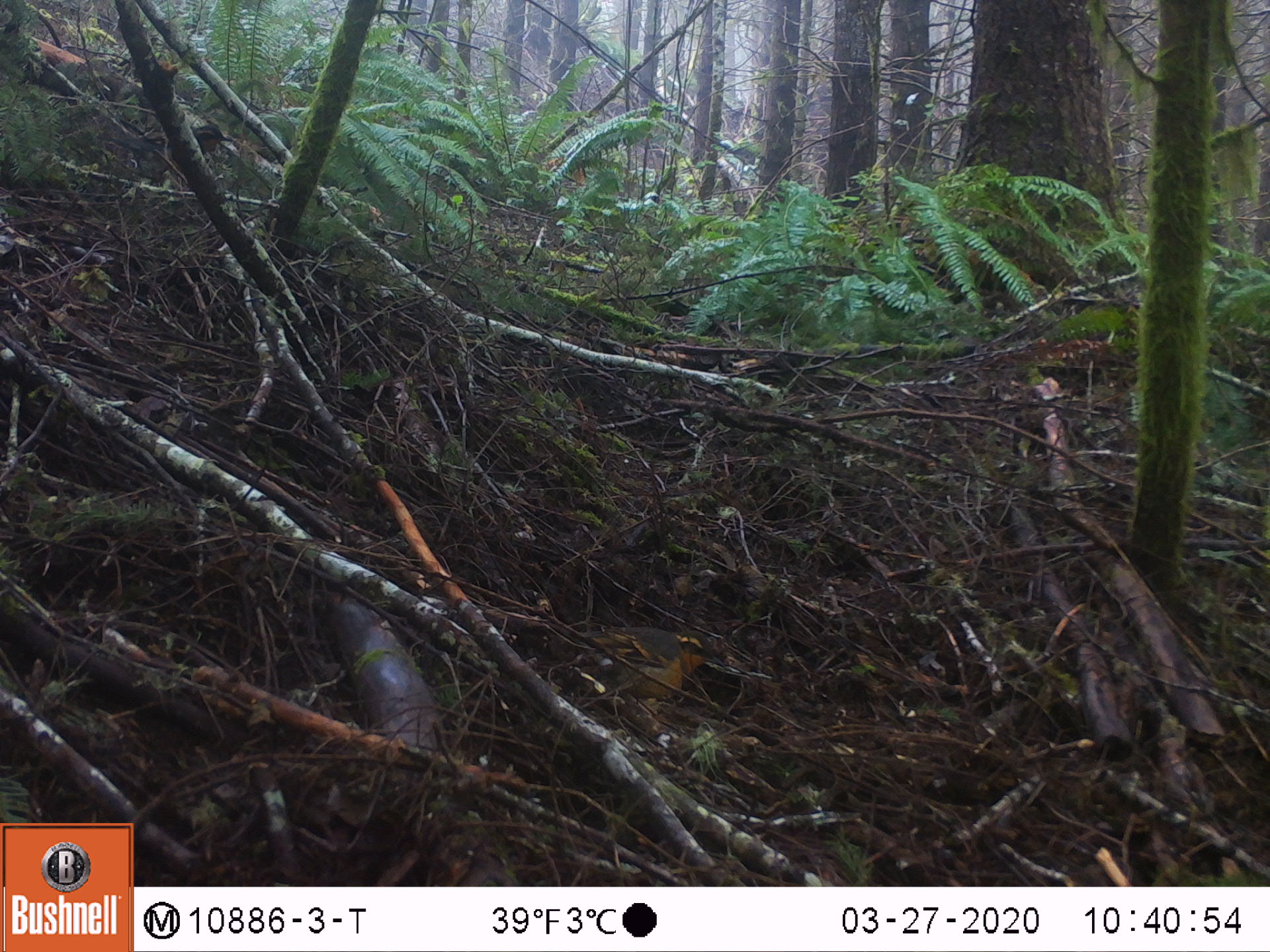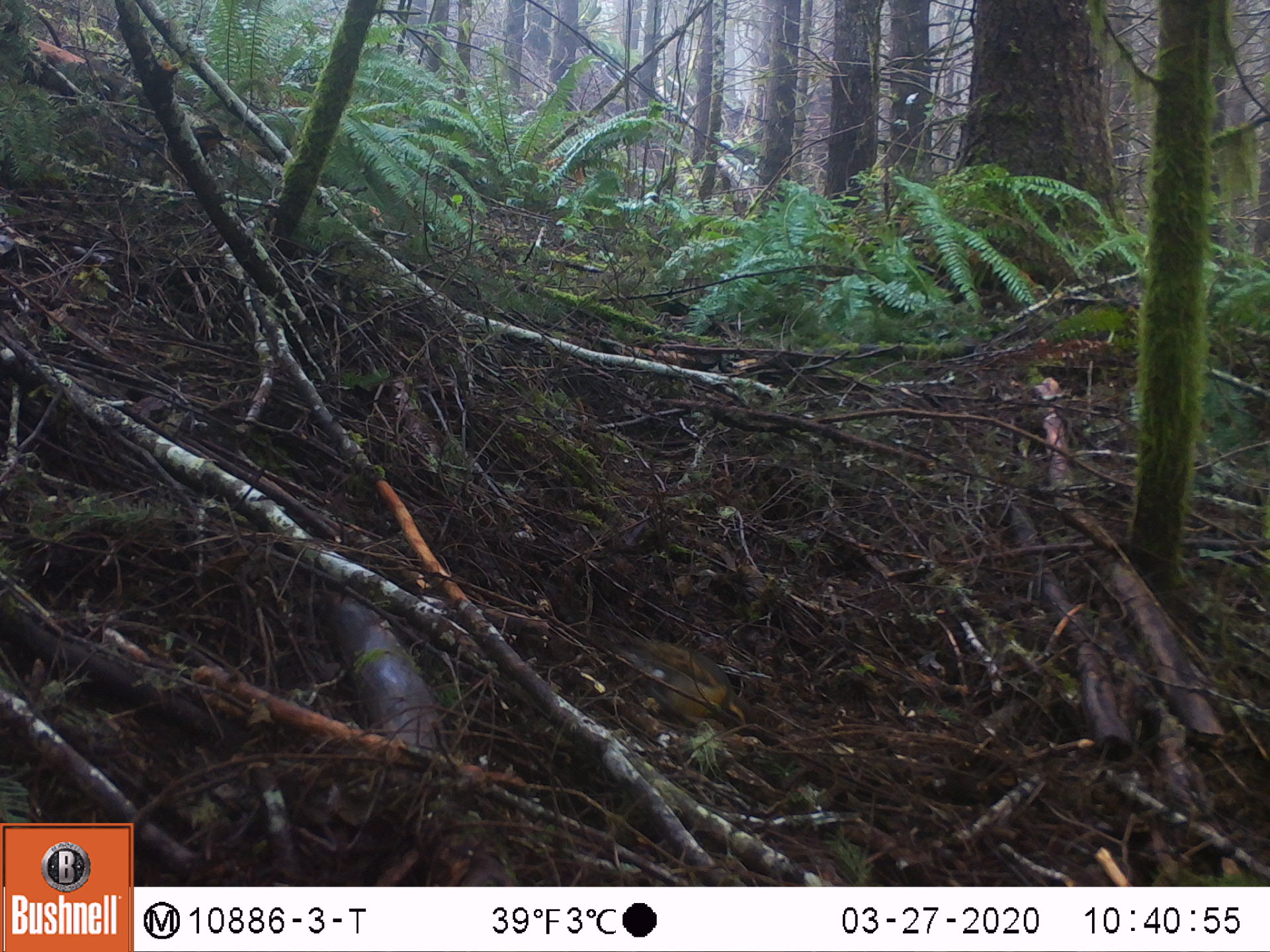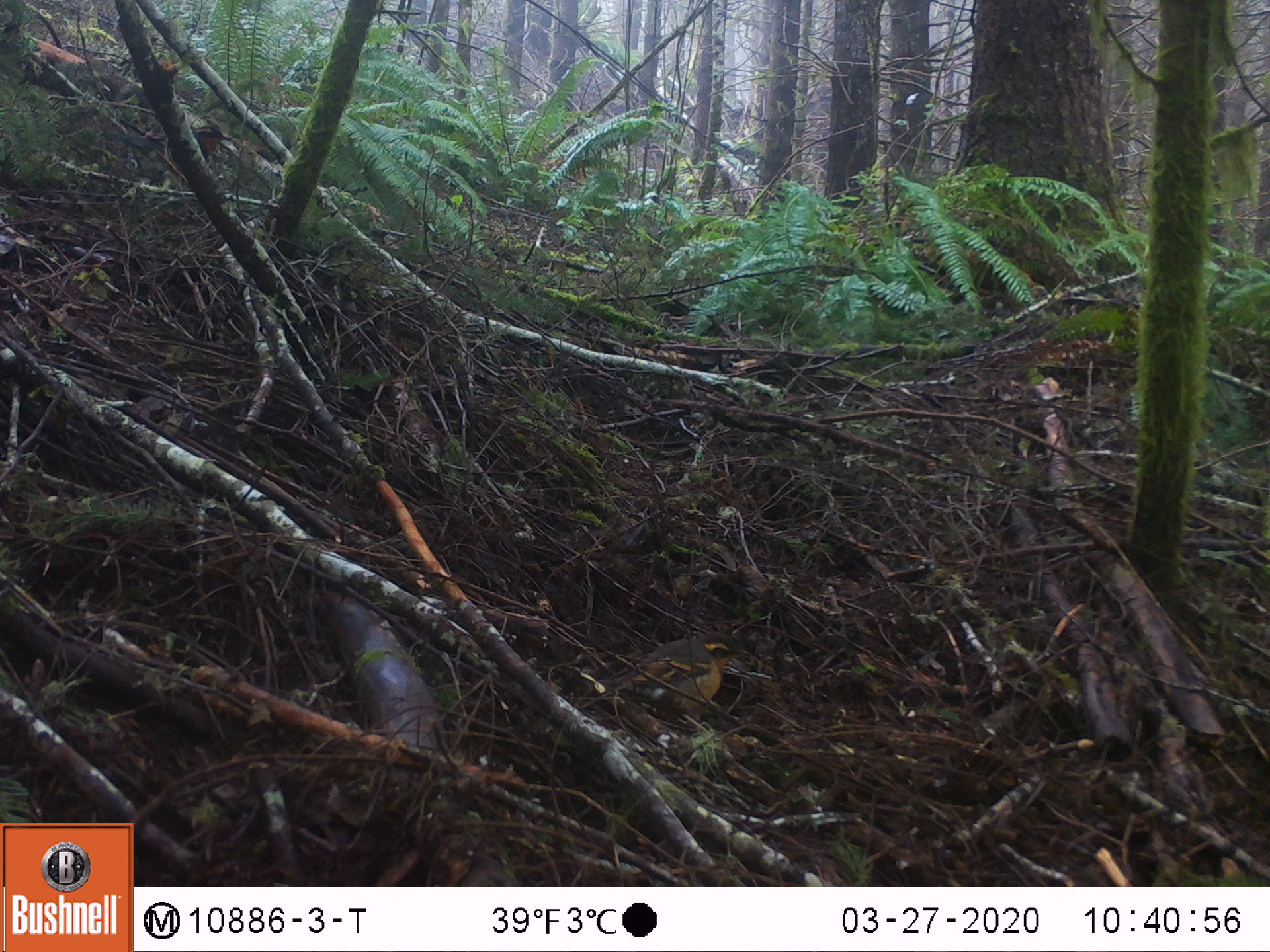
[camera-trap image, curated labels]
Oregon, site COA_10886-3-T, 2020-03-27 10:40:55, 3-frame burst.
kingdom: Animalia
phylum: Chordata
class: Aves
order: Passeriformes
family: Turdidae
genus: Ixoreus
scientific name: Ixoreus naevius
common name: varied thrush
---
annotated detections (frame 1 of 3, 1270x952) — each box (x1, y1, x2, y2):
varied thrush: (552, 614, 721, 712)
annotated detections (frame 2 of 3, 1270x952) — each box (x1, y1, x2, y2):
varied thrush: (625, 634, 759, 735)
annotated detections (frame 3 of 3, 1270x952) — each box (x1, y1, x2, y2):
varied thrush: (594, 631, 746, 719)